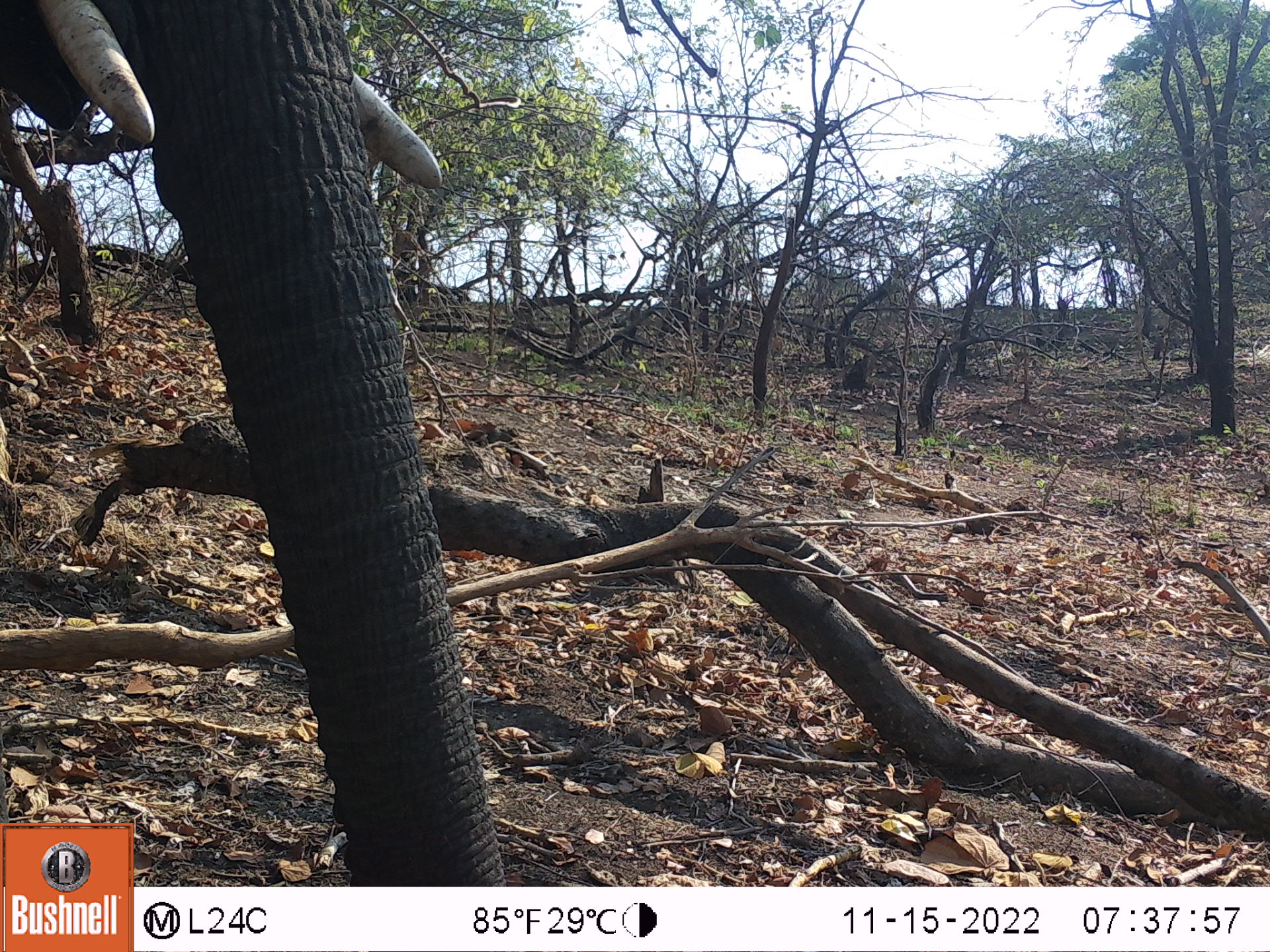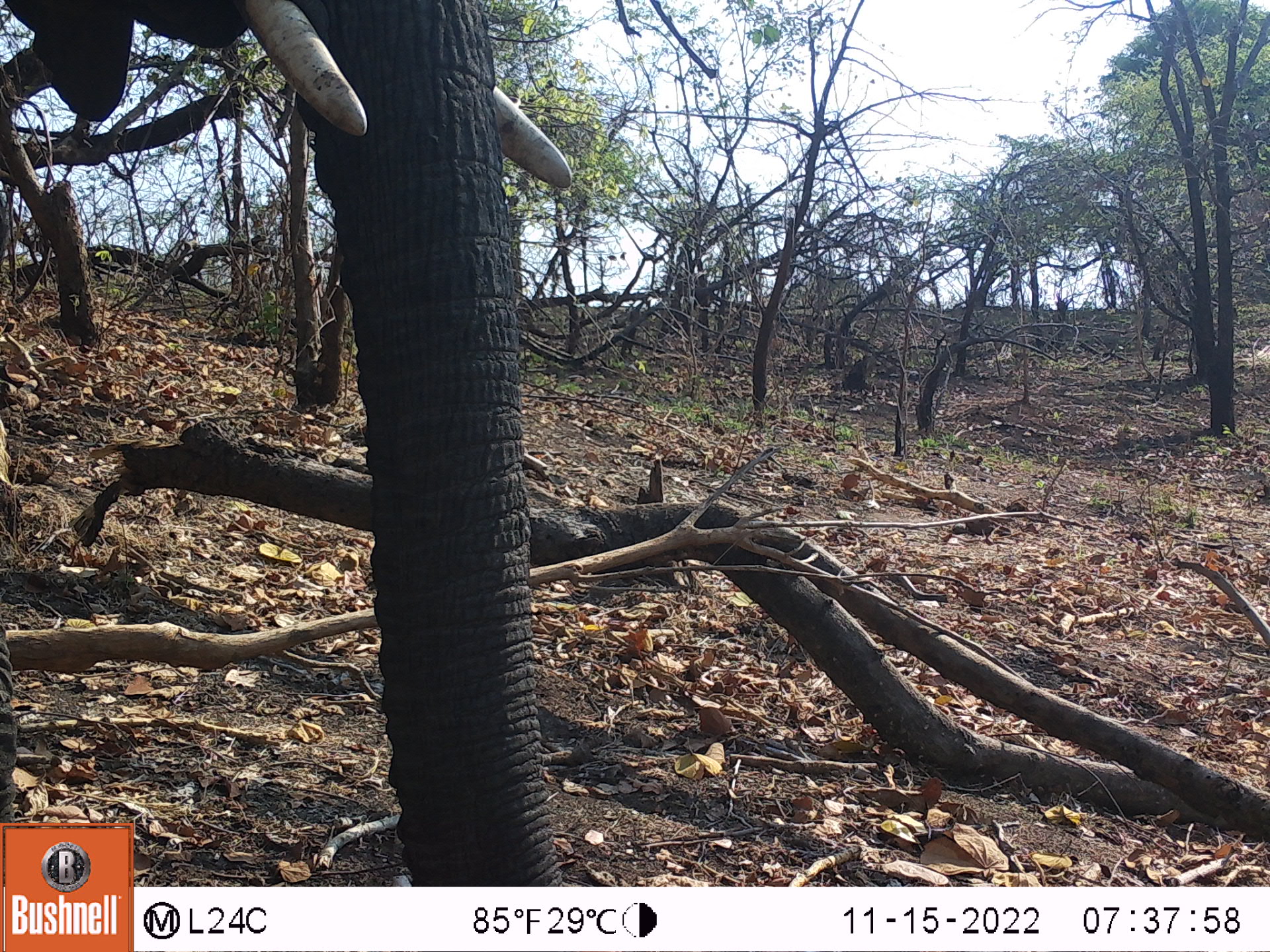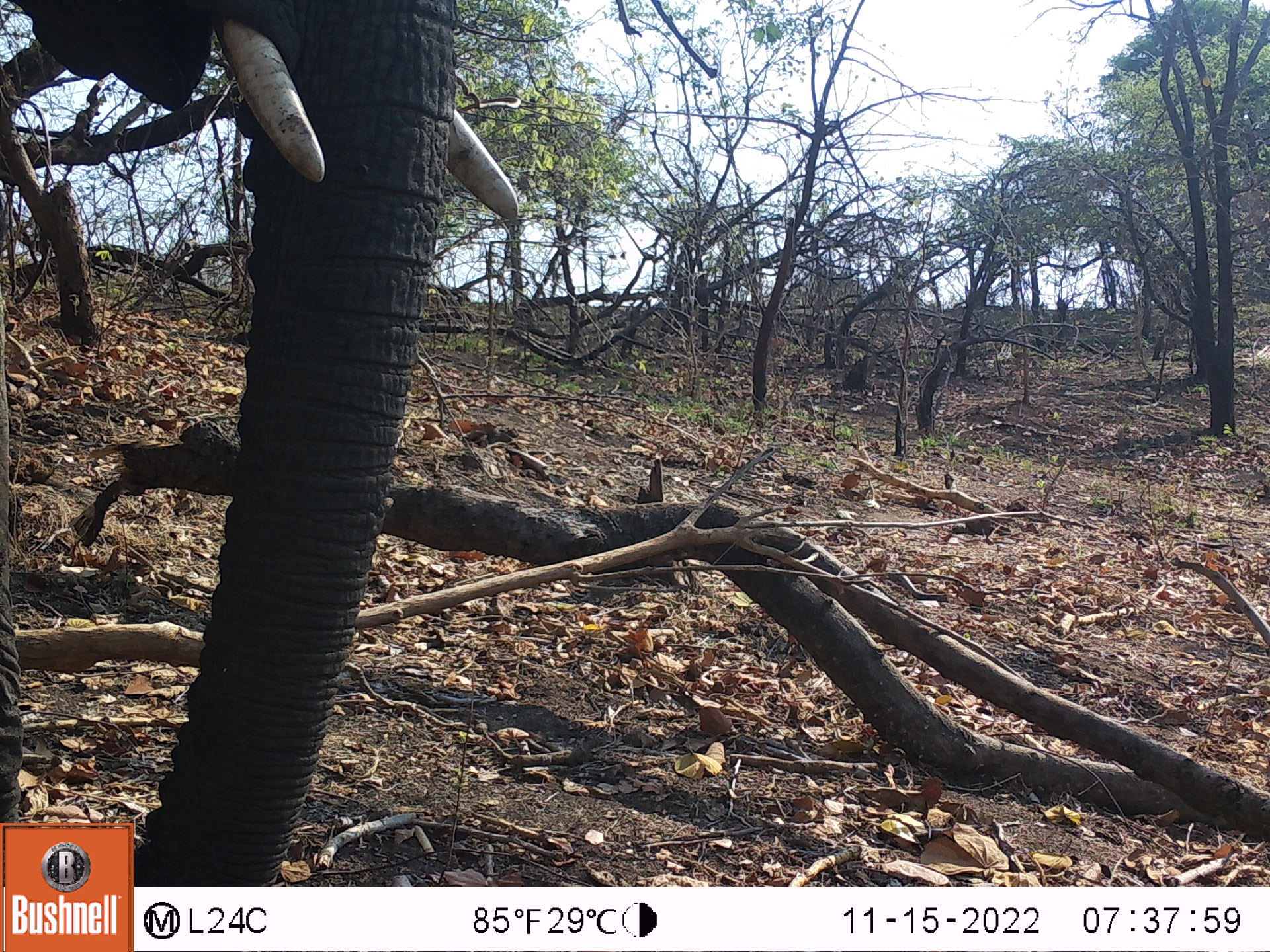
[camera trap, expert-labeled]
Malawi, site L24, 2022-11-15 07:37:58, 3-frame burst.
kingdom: Animalia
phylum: Chordata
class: Mammalia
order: Proboscidea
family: Elephantidae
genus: Loxodonta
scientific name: Loxodonta africana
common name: african savanna elephant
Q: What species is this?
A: African savanna elephant (Loxodonta africana).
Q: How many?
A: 1.